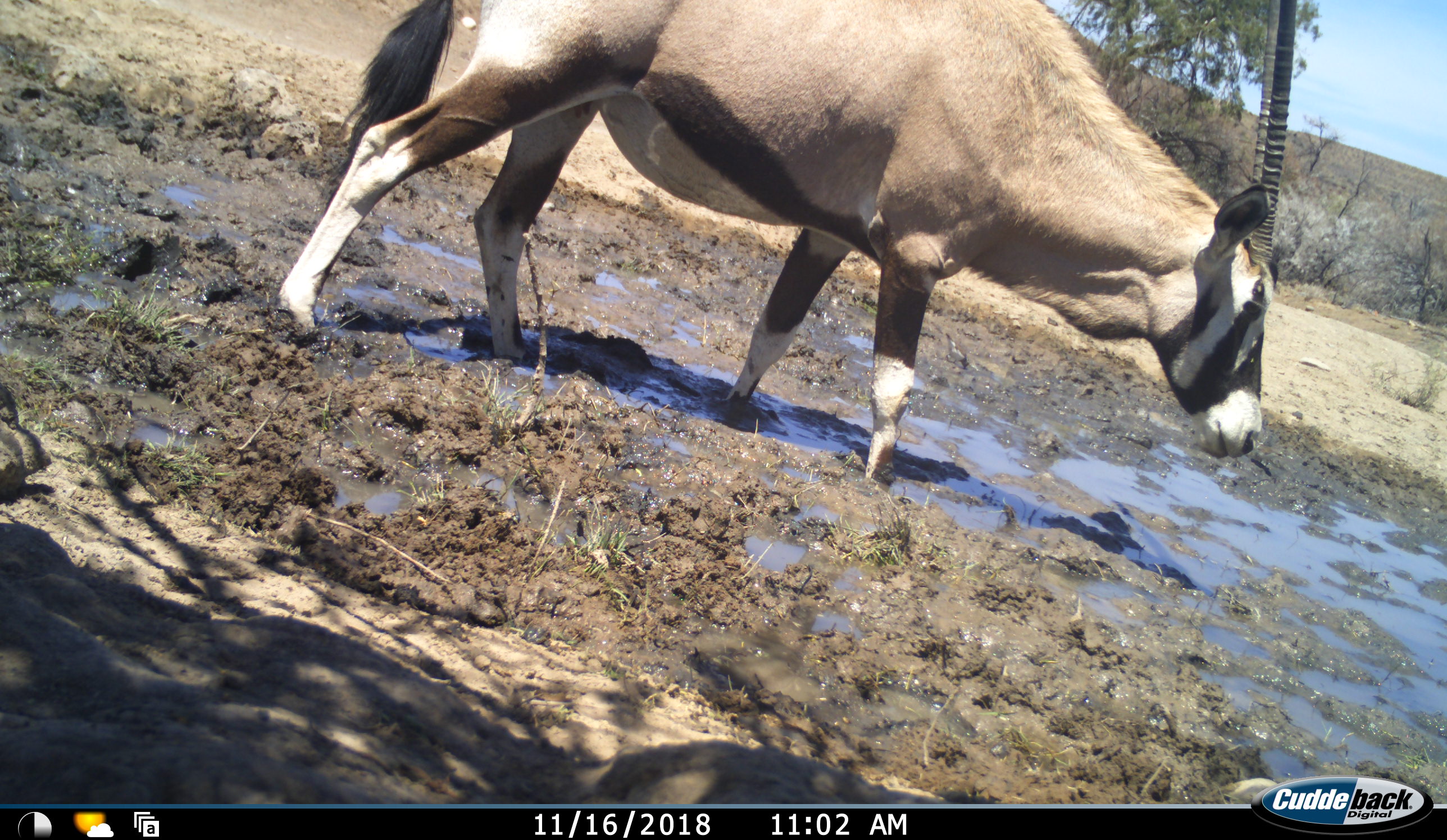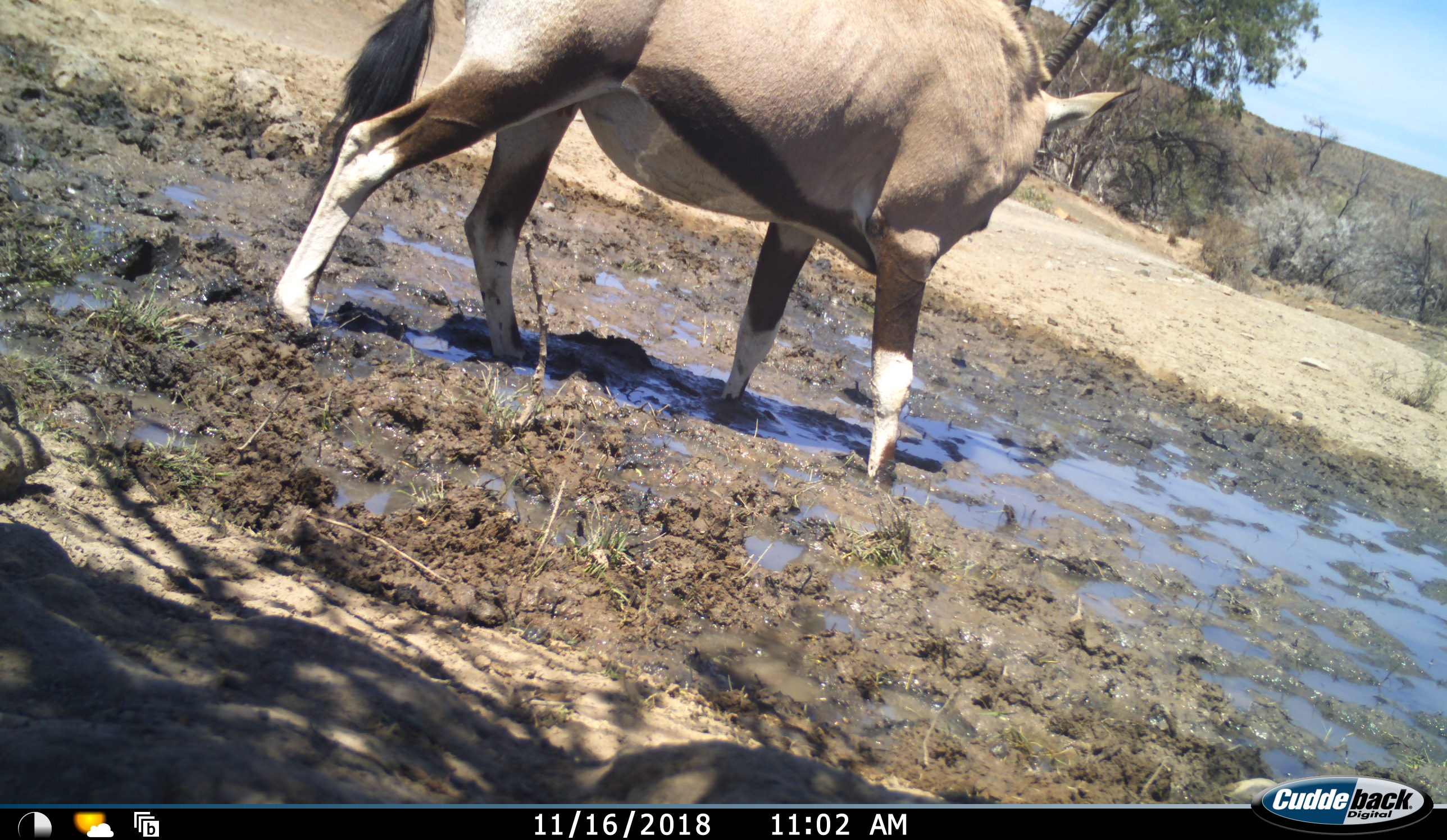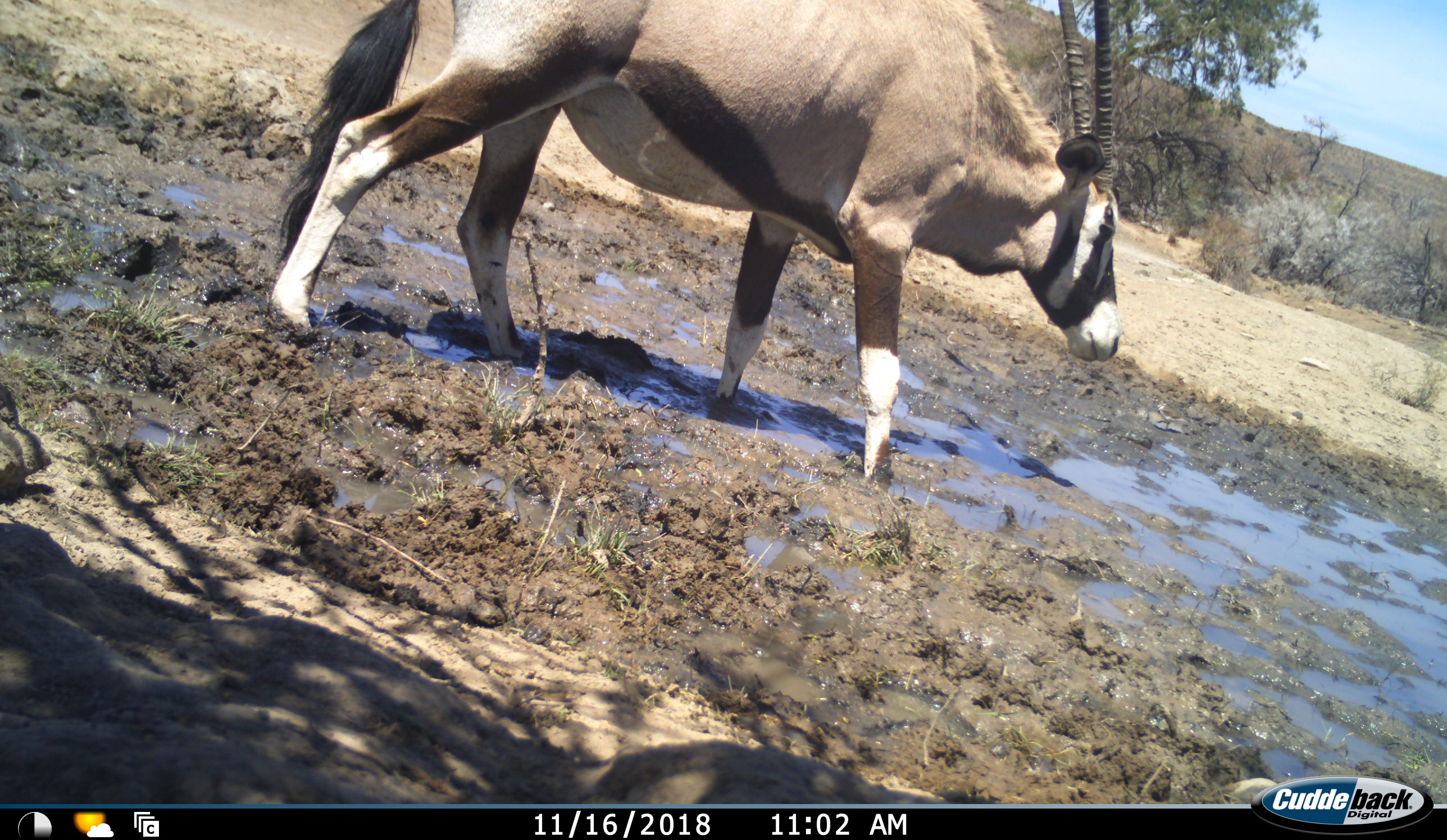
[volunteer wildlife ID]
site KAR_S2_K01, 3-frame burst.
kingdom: Animalia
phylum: Chordata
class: Mammalia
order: Artiodactyla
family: Bovidae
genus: Oryx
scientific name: Oryx gazella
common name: gemsbok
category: oryx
Oryx (gemsbok) (Oryx gazella), count 1. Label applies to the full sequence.